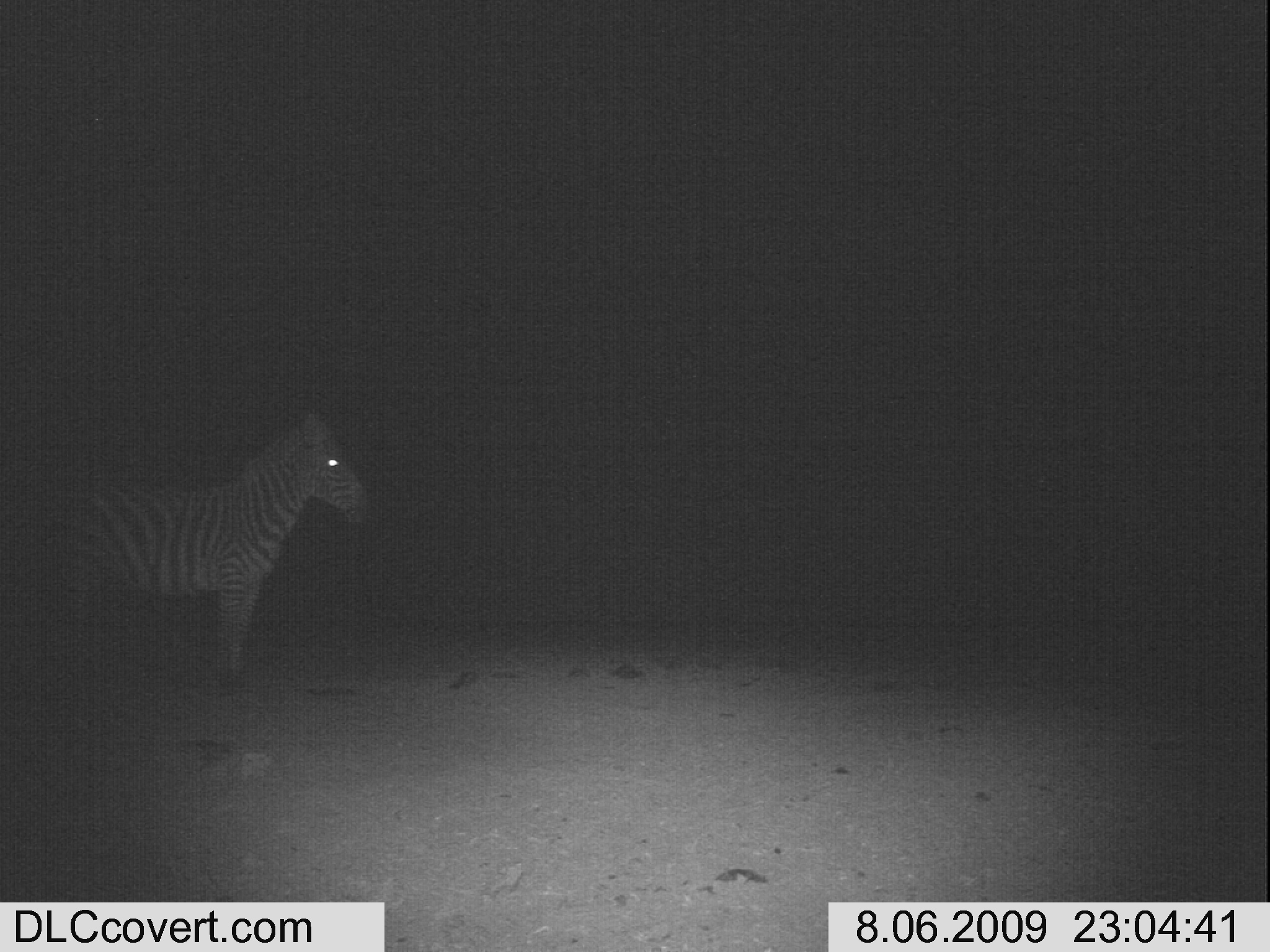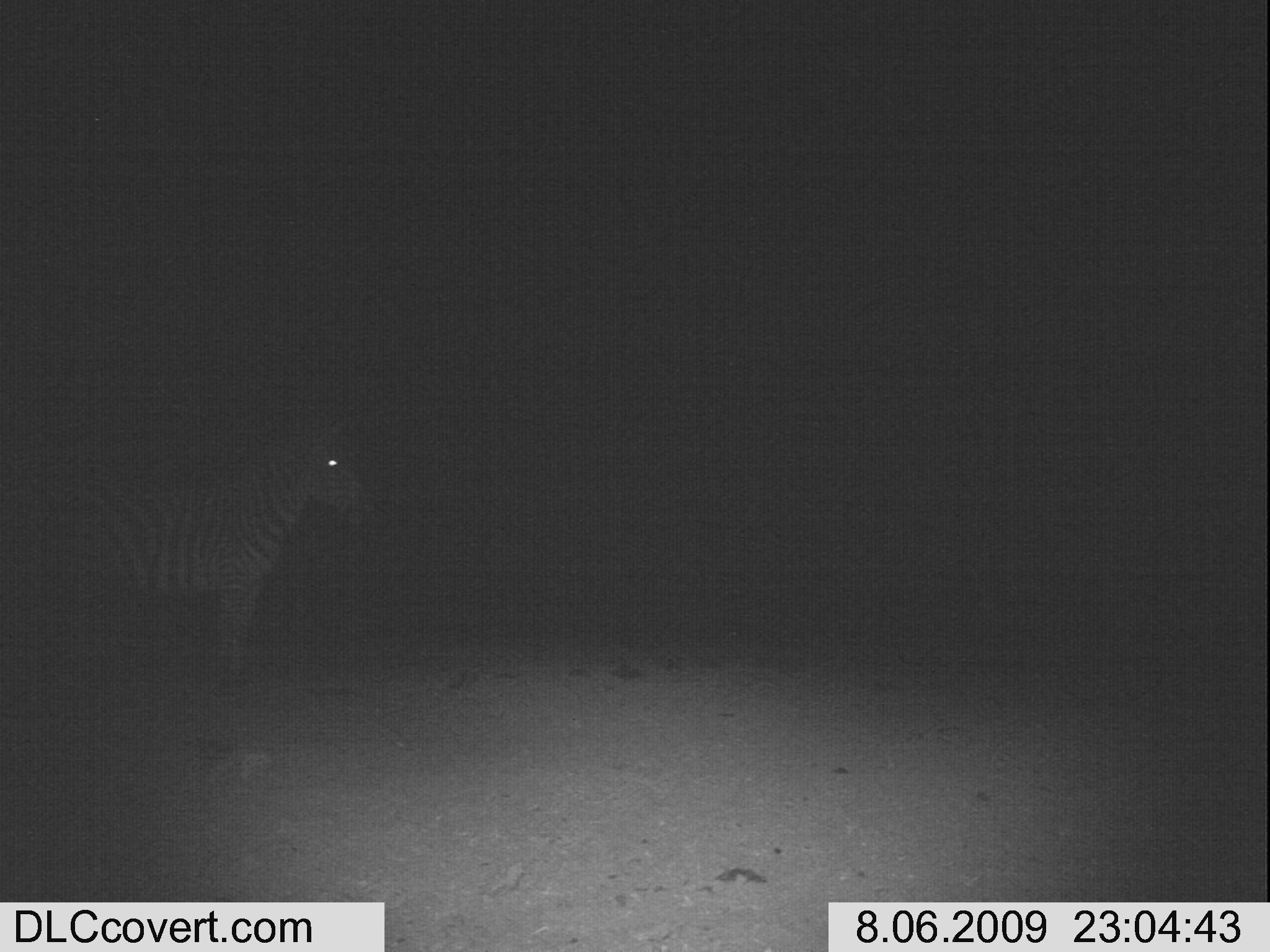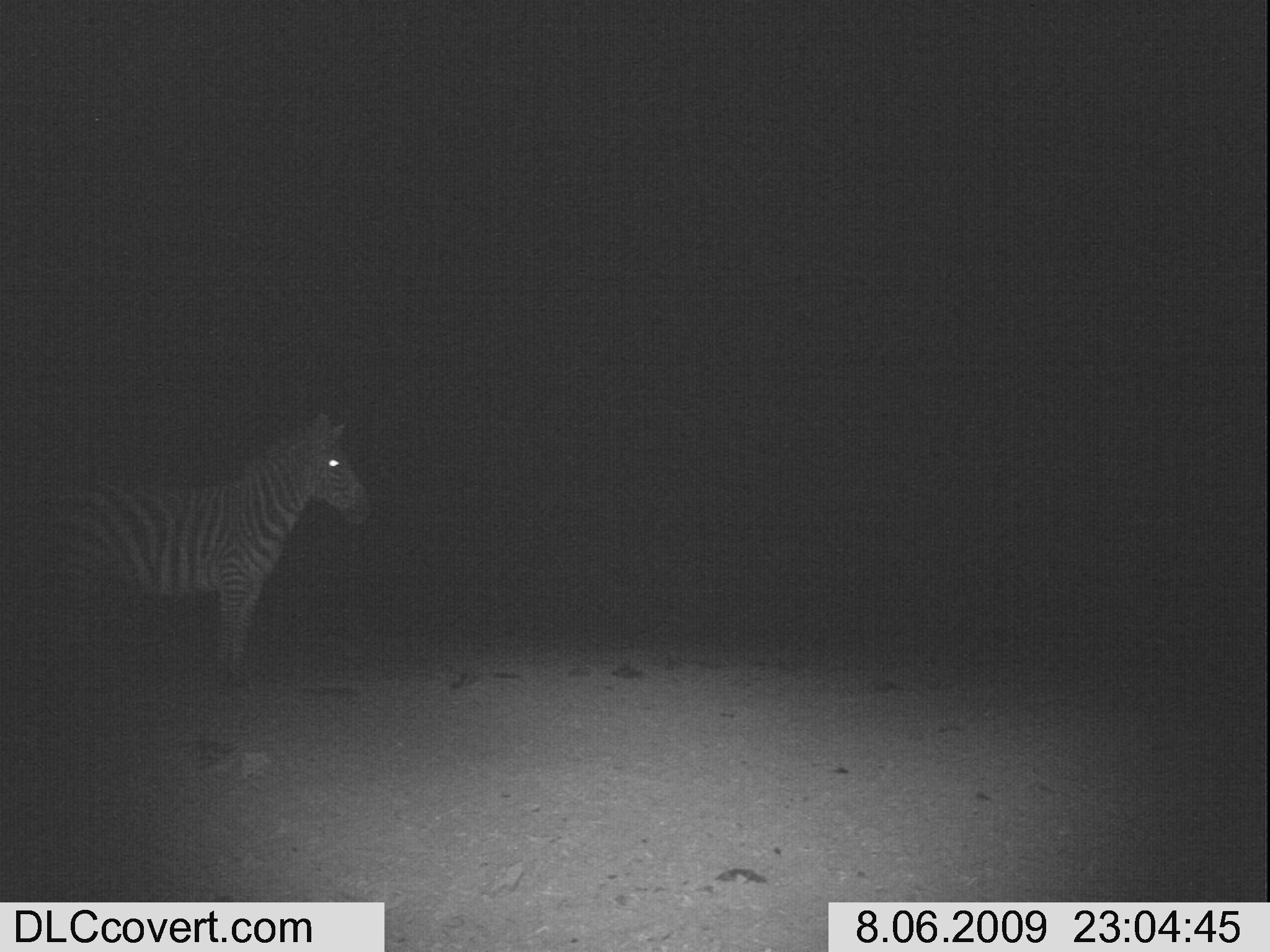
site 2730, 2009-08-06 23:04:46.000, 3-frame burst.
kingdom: Animalia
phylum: Chordata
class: Mammalia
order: Perissodactyla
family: Equidae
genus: Equus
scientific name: Equus quagga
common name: plains zebra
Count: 1.